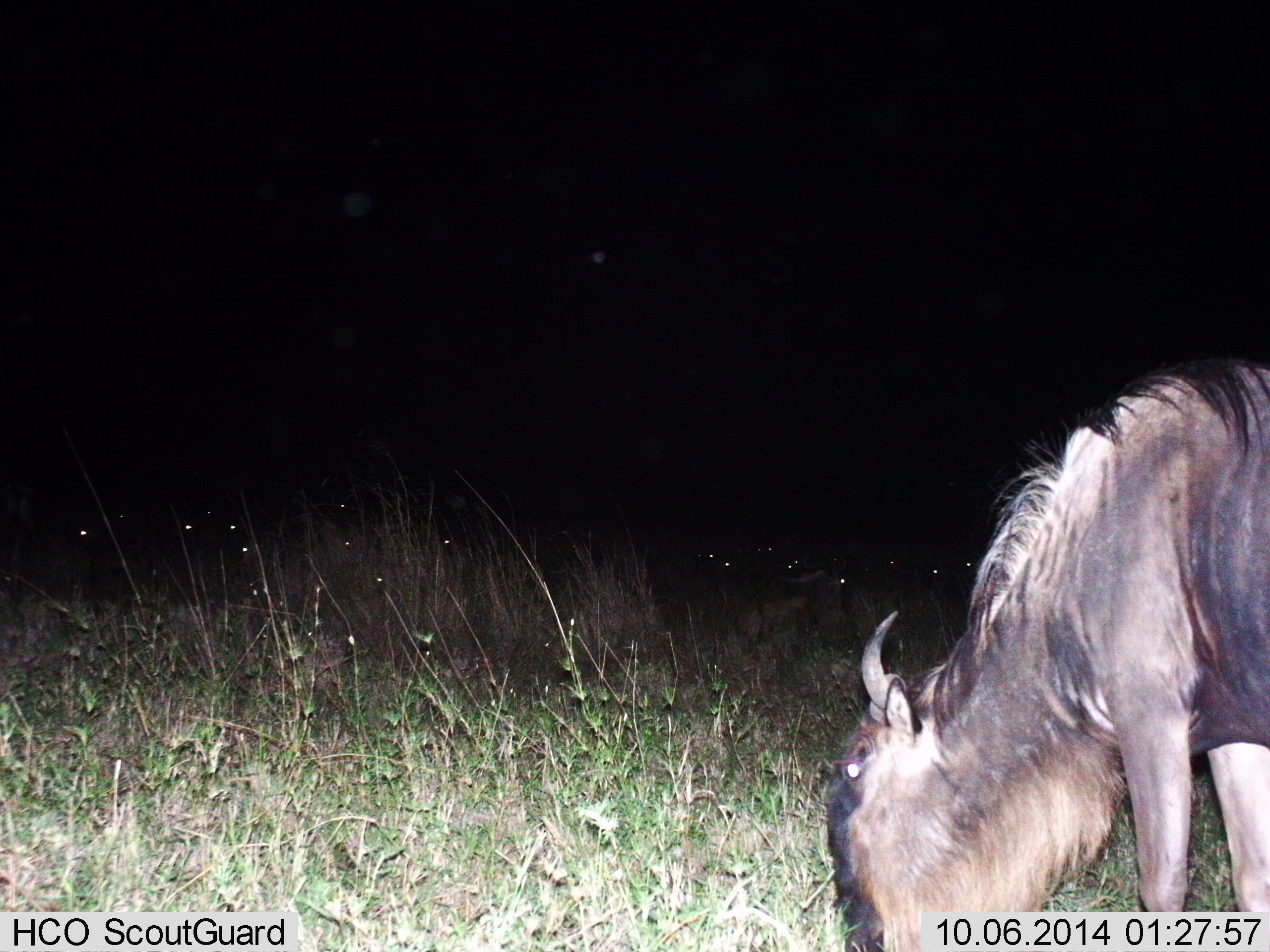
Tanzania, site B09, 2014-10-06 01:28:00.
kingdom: Animalia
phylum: Chordata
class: Mammalia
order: Artiodactyla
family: Bovidae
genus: Connochaetes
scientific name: Connochaetes taurinus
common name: blue wildebeest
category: wildebeest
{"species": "wildebeest (blue wildebeest) (Connochaetes taurinus)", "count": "1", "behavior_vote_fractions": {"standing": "50%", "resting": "10%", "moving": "0%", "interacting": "0%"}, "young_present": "0%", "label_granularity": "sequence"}